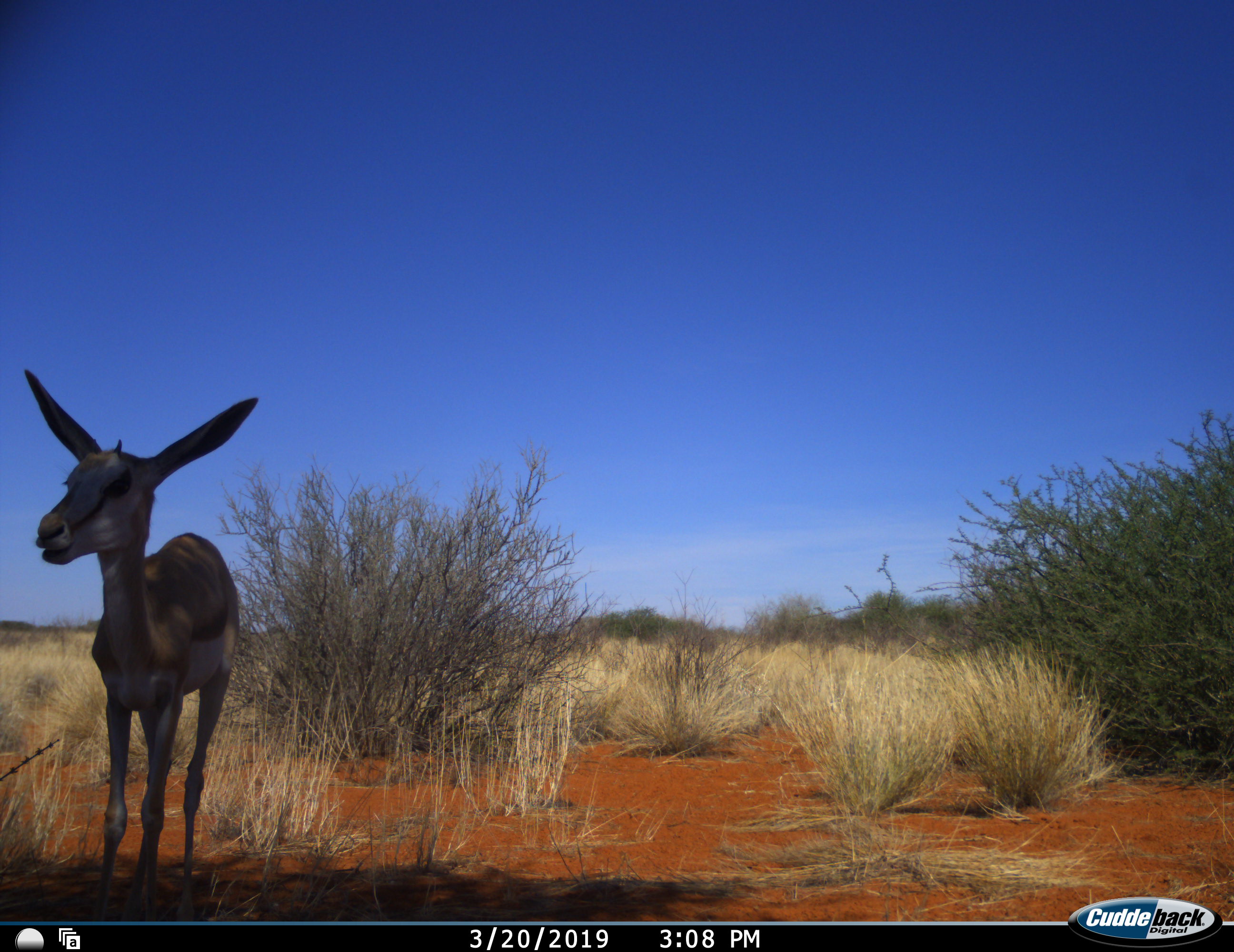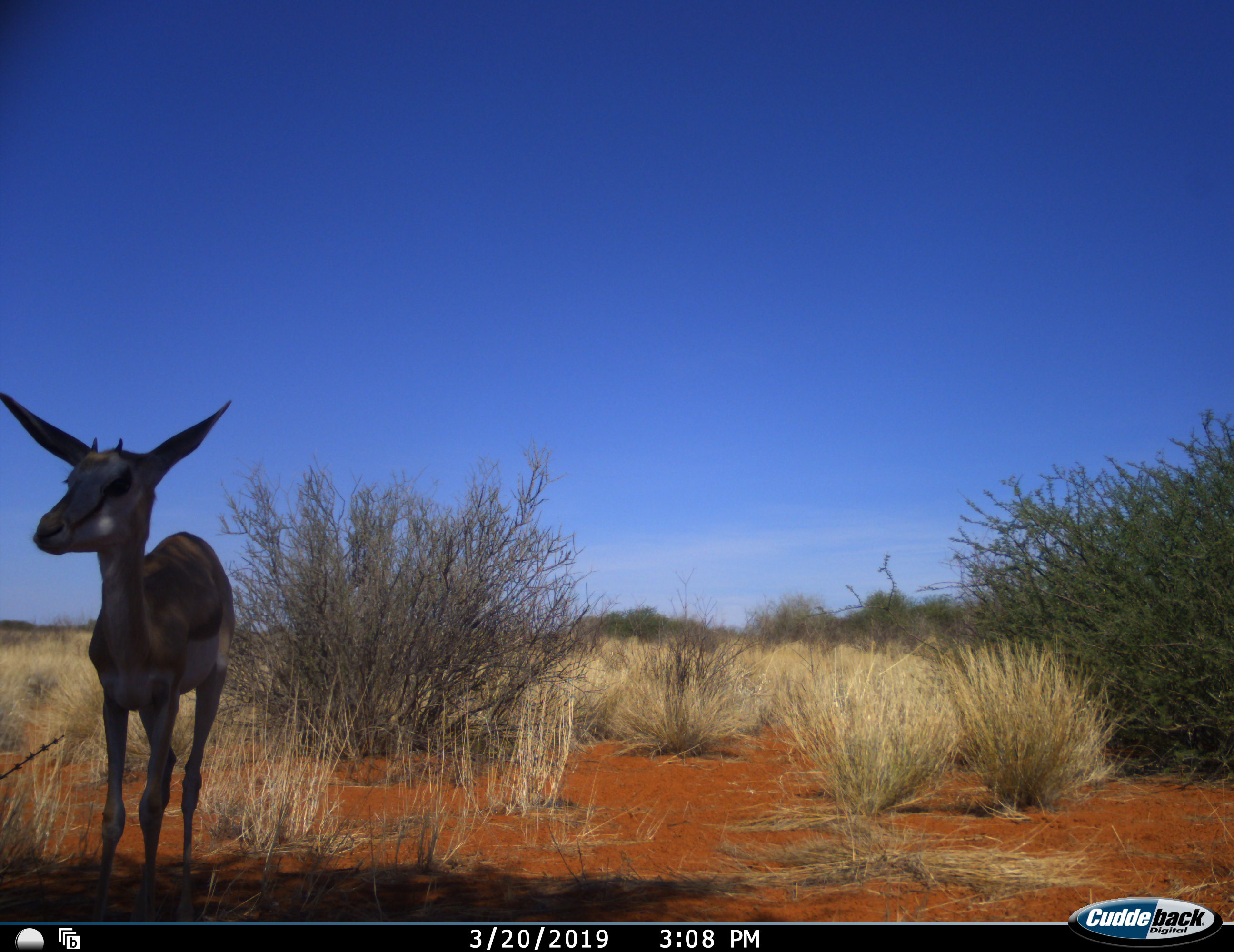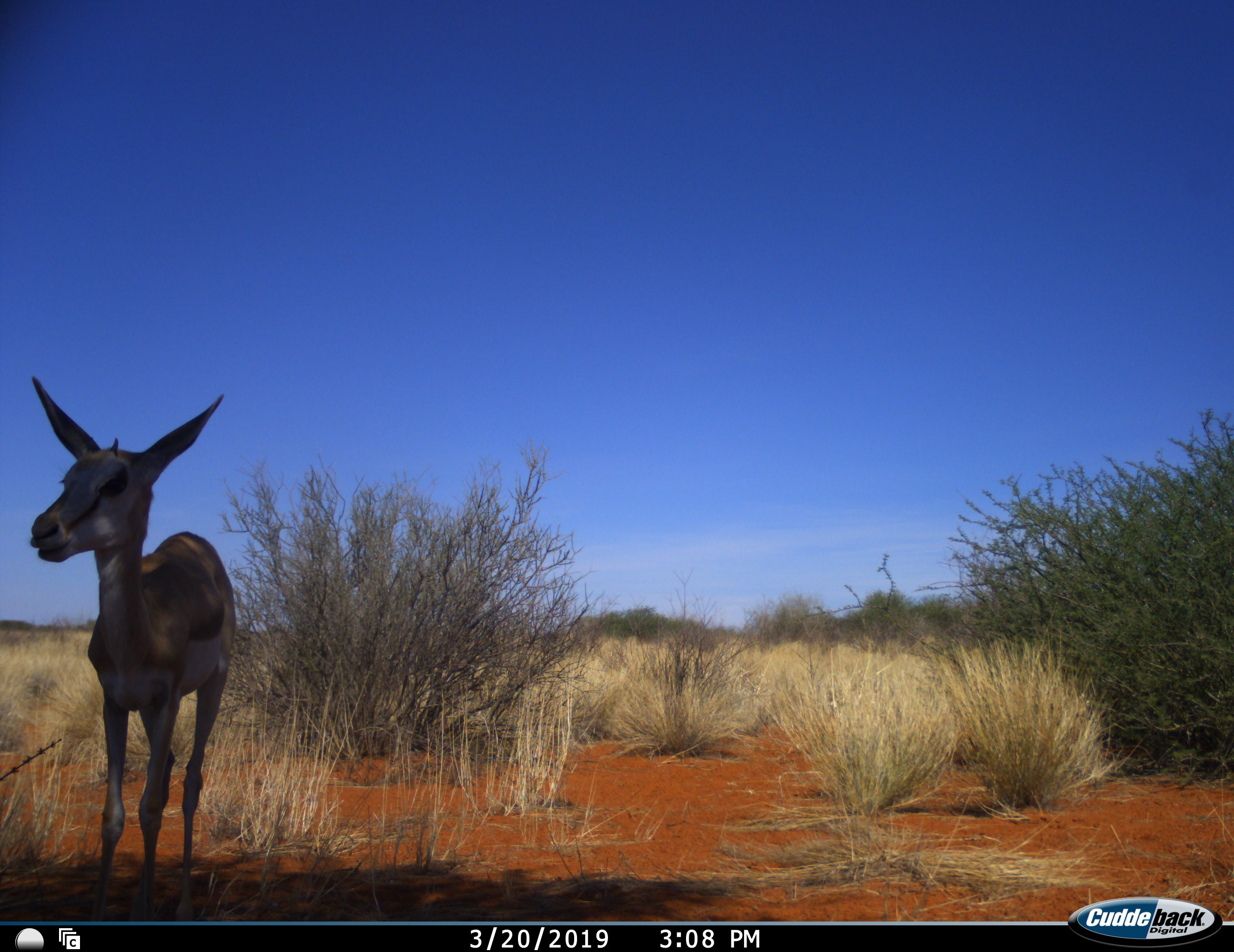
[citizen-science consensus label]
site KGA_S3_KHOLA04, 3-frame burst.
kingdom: Animalia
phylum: Chordata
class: Mammalia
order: Artiodactyla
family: Bovidae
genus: Antidorcas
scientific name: Antidorcas marsupialis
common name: springbok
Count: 1.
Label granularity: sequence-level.